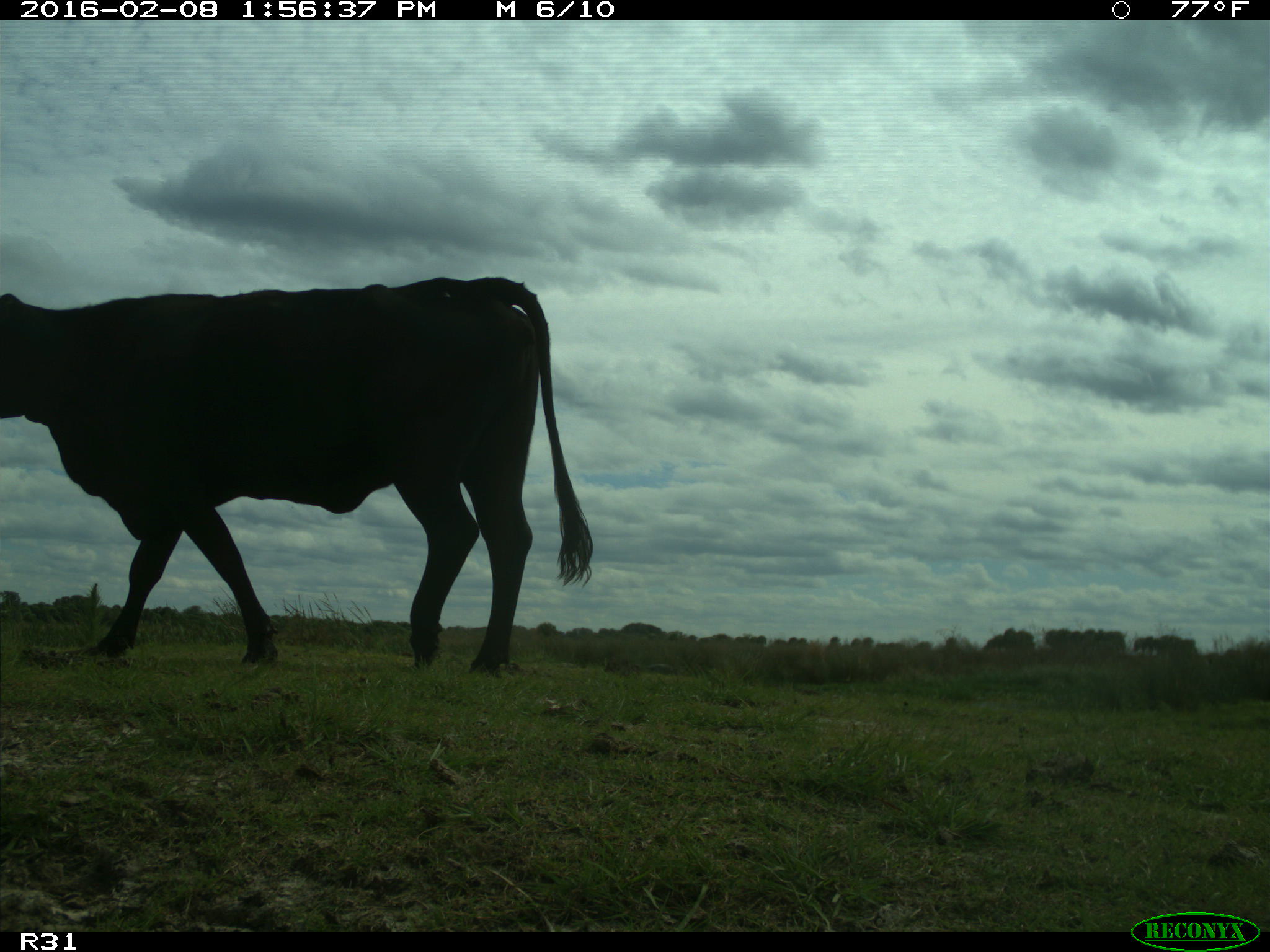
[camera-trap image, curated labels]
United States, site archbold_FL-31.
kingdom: Animalia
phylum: Chordata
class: Mammalia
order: Artiodactyla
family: Bovidae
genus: Bos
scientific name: Bos taurus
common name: domestic cow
Bos taurus (domestic cow).